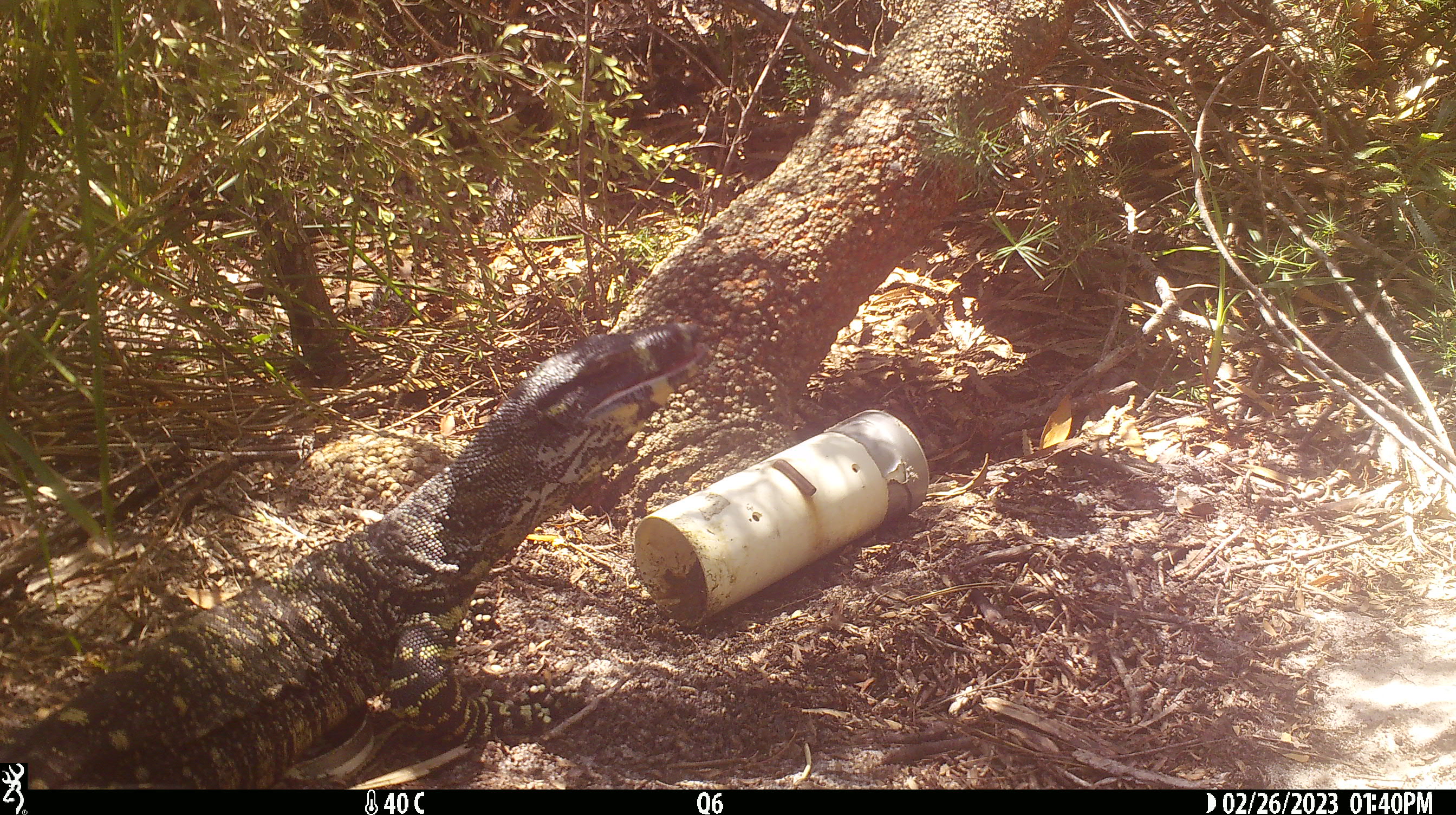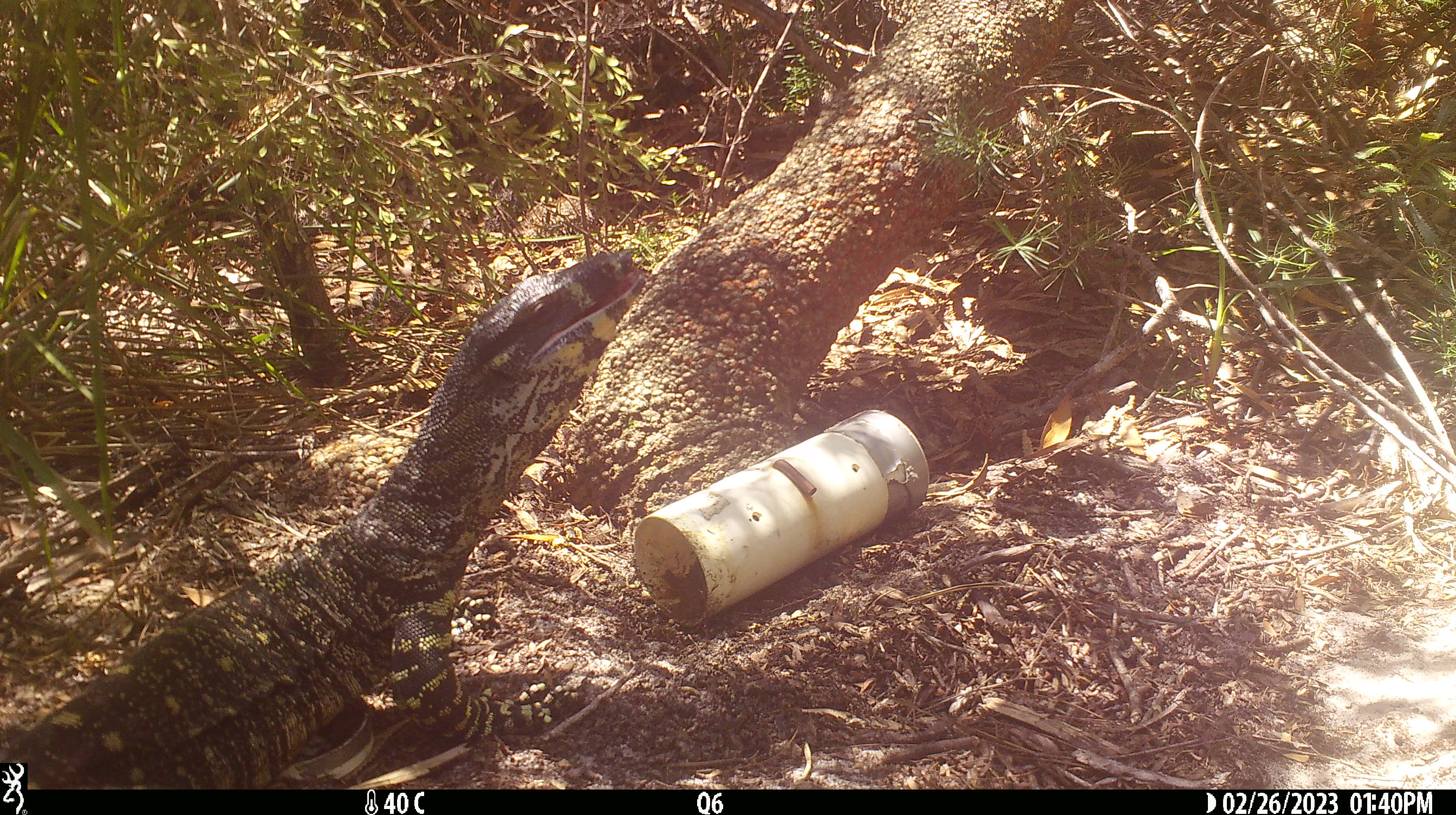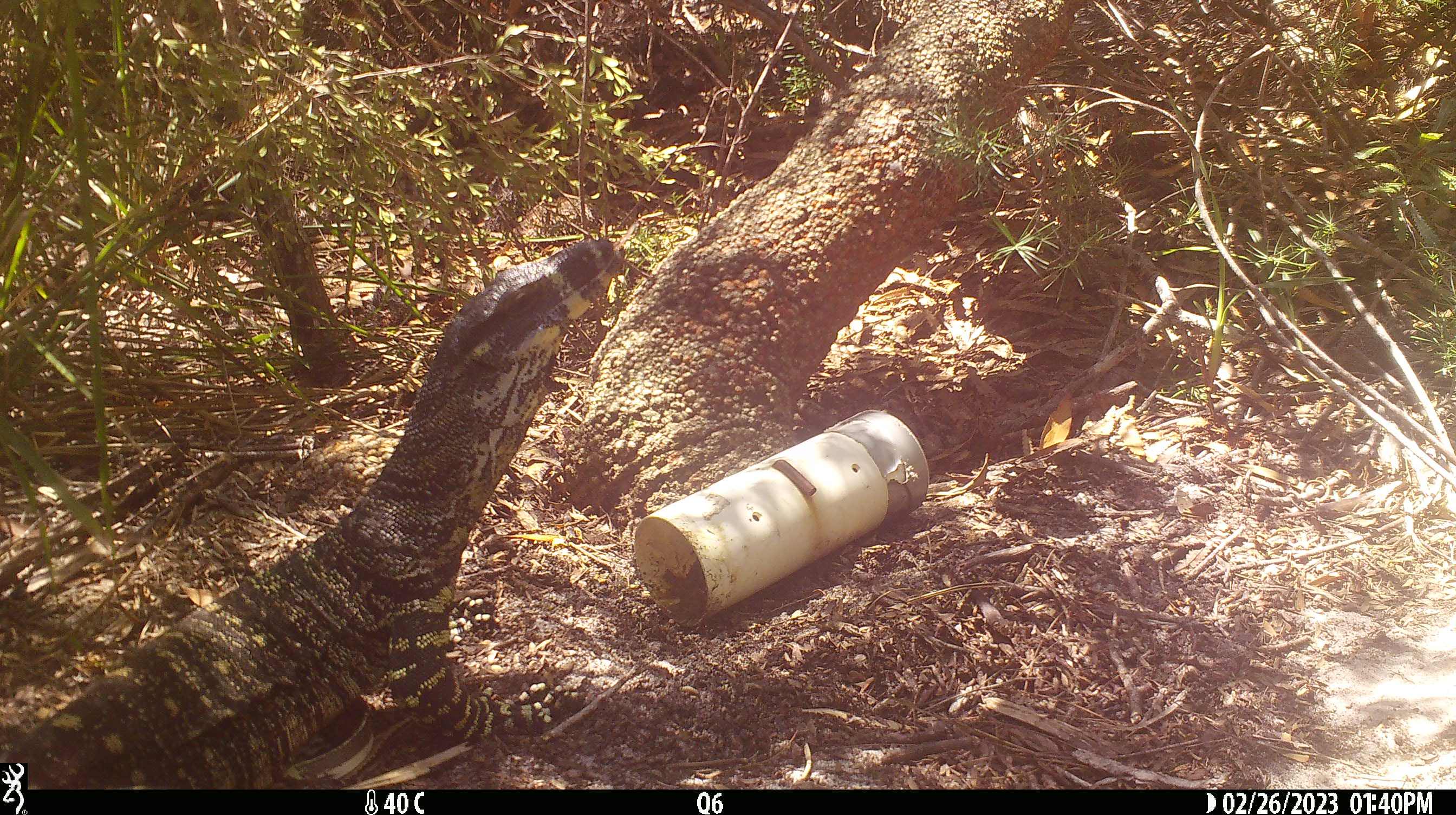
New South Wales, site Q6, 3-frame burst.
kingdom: Animalia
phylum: Chordata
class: Reptilia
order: Squamata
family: Varanidae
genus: Varanus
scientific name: Varanus varius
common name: lace monitor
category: goanna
Goanna (lace monitor) (Varanus varius).